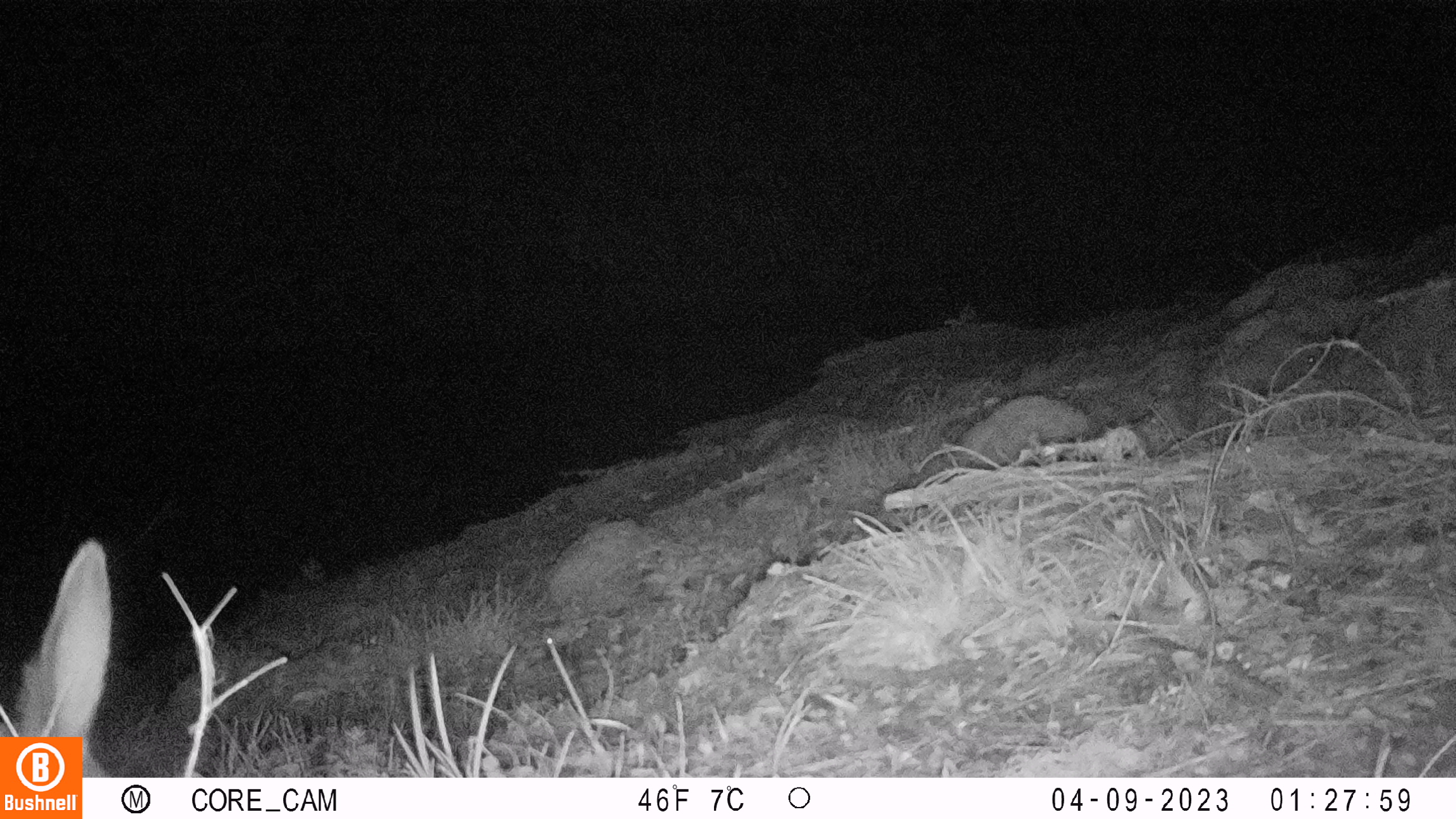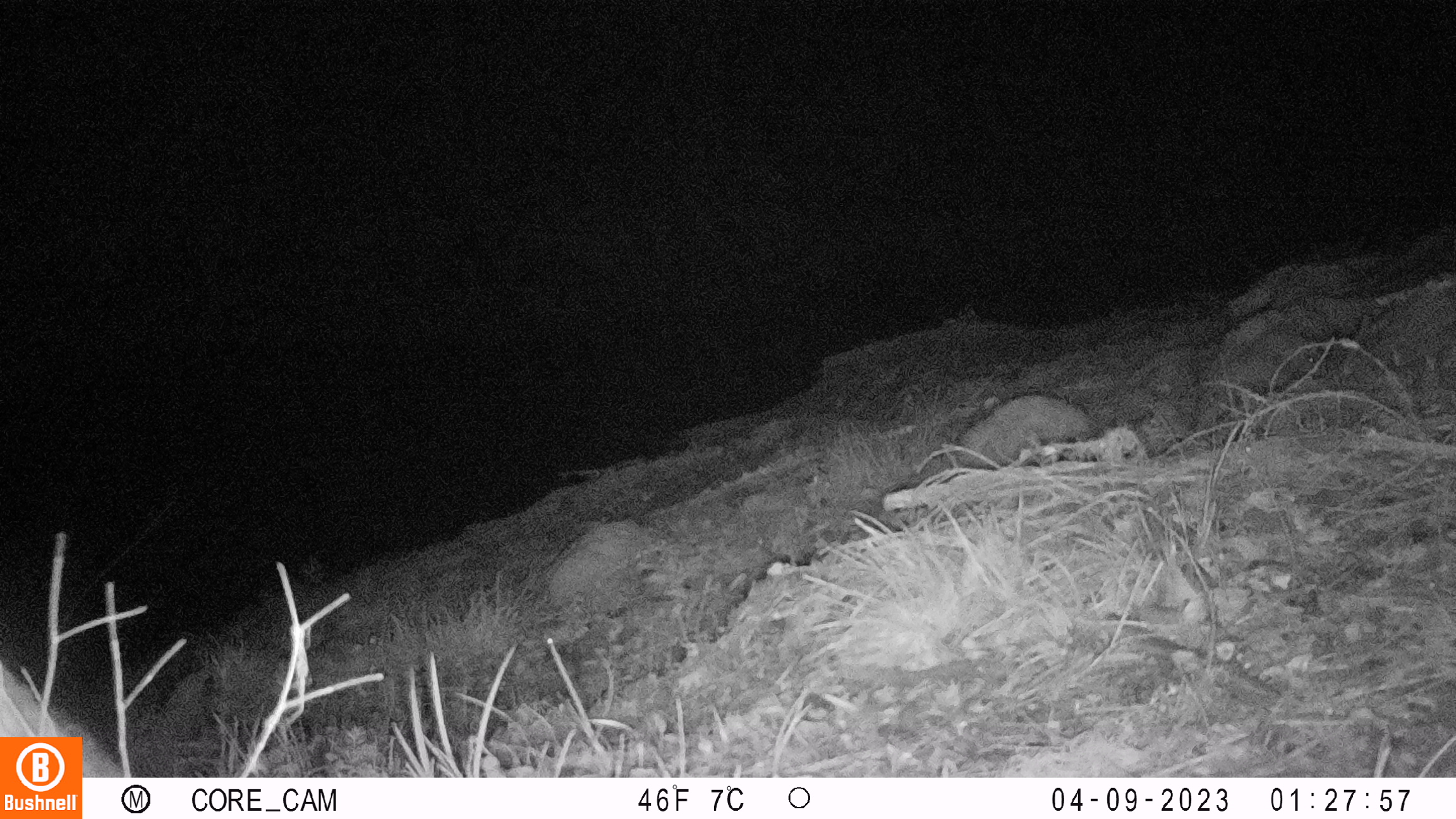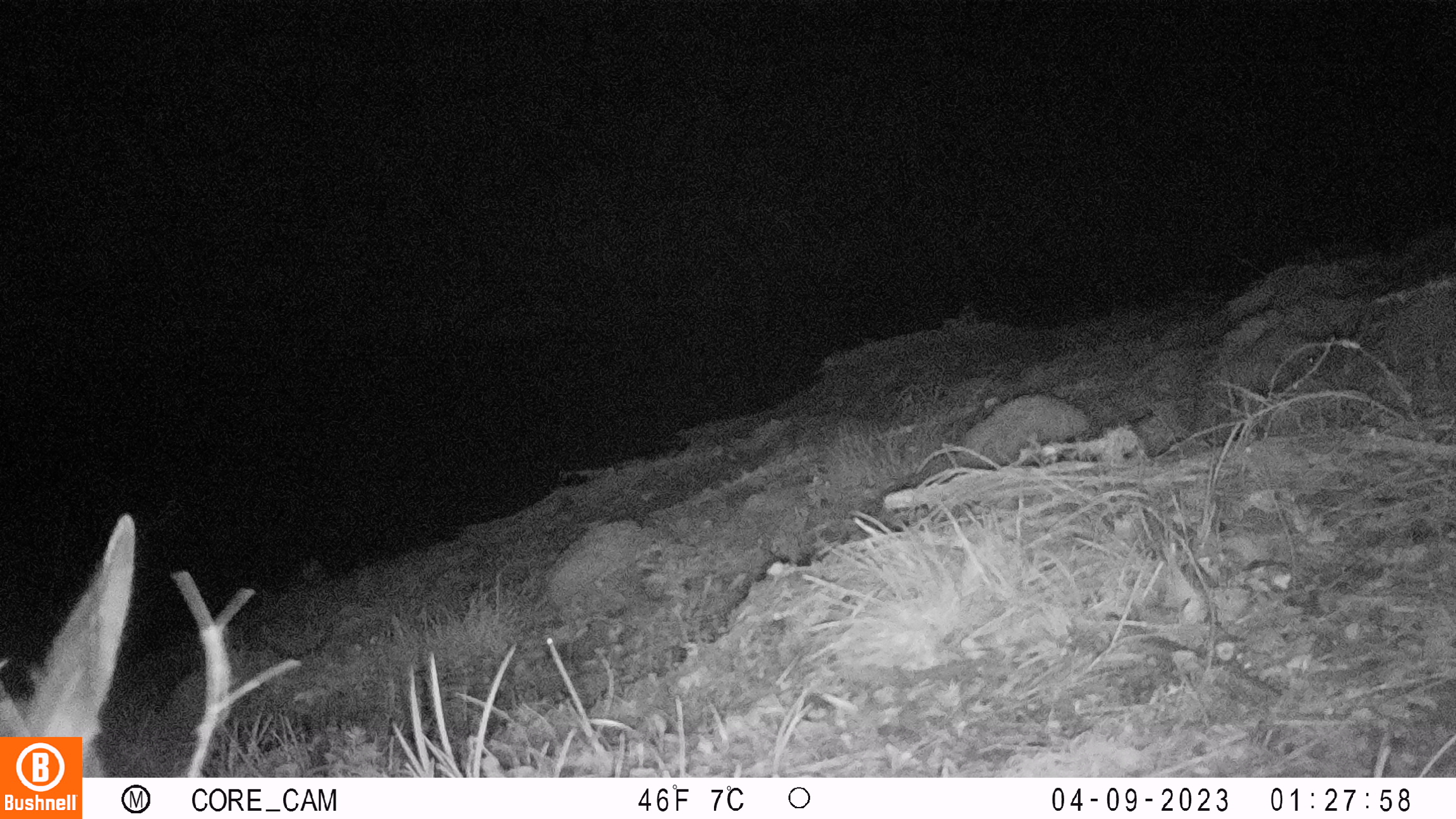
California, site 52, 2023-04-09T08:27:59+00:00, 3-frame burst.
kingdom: Animalia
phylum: Chordata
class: Mammalia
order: Artiodactyla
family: Cervidae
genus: Odocoileus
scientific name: Odocoileus hemionus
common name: mule deer